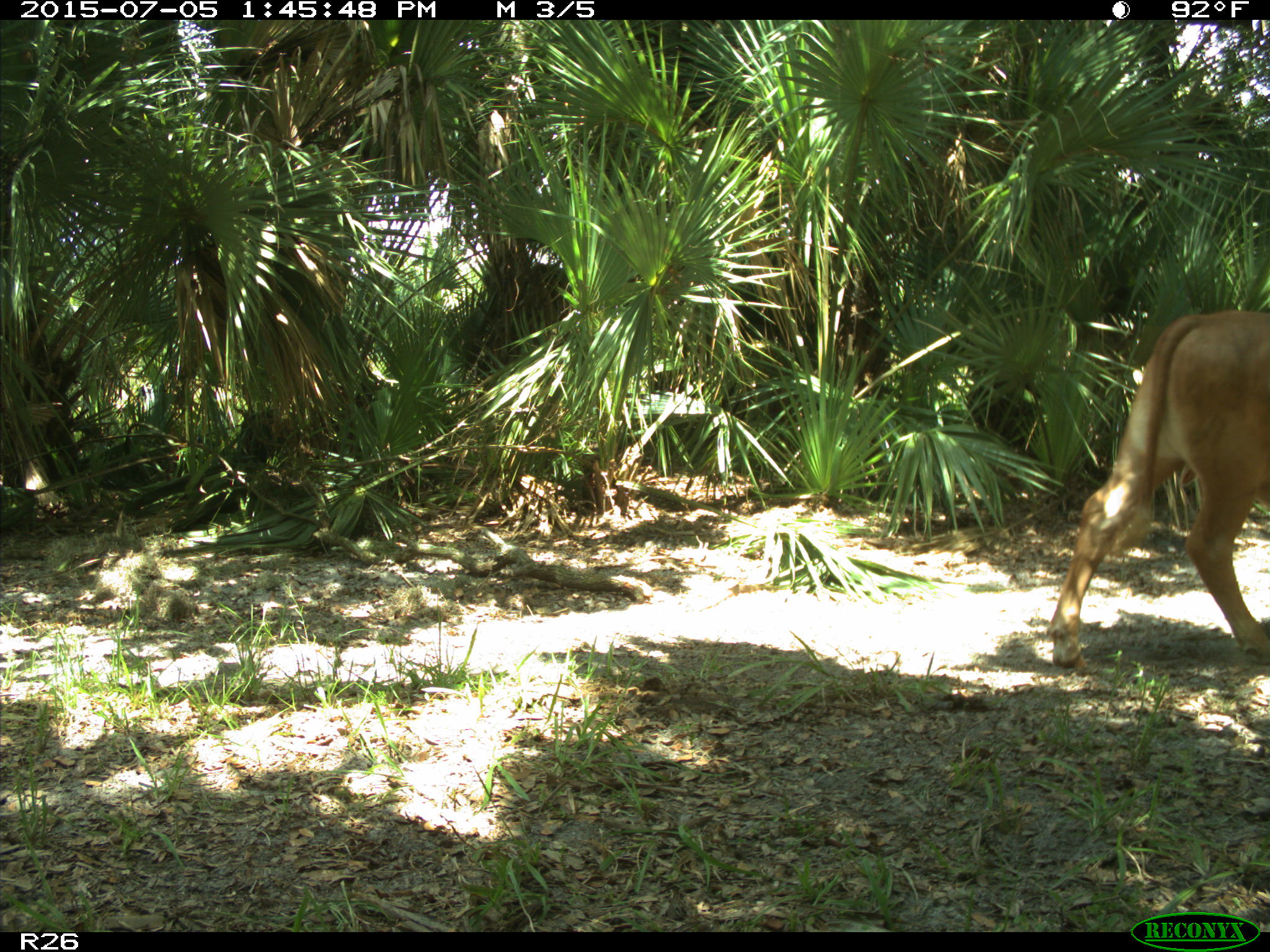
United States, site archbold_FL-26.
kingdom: Animalia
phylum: Chordata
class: Mammalia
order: Artiodactyla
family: Bovidae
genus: Bos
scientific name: Bos taurus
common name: domestic cow